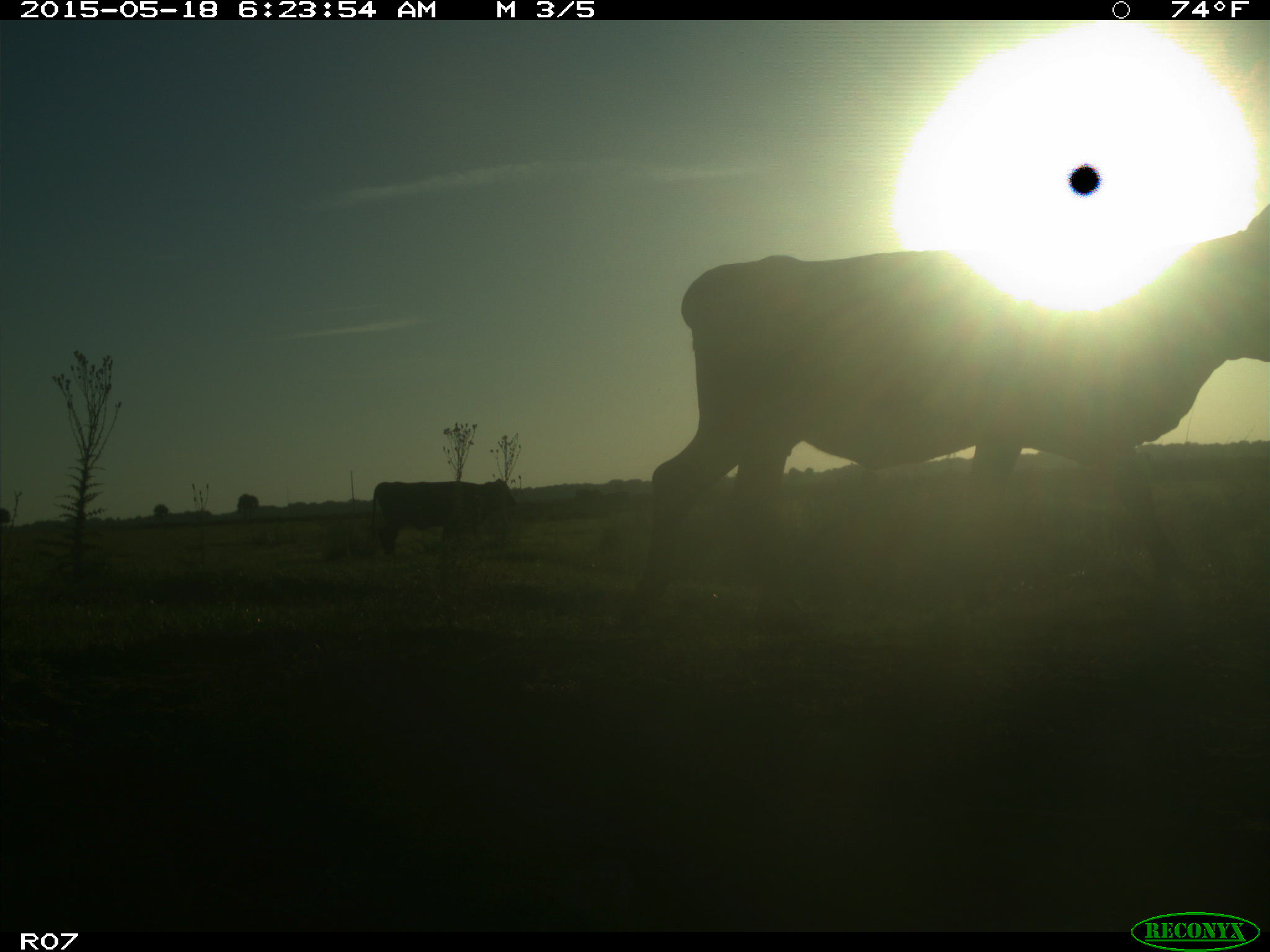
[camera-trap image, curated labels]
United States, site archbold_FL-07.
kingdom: Animalia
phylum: Chordata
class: Mammalia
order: Artiodactyla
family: Bovidae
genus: Bos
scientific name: Bos taurus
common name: domestic cow